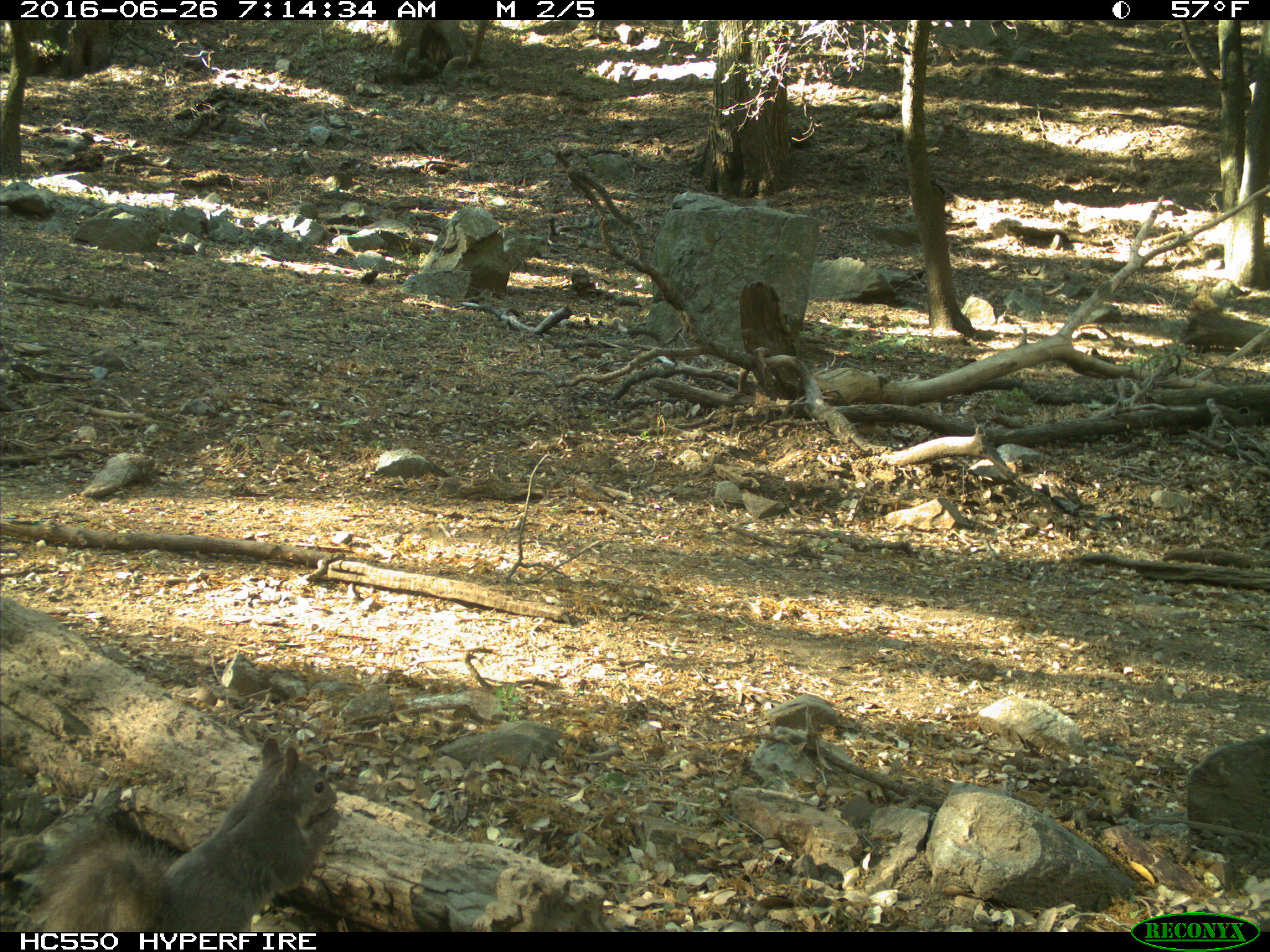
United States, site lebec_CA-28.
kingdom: Animalia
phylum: Chordata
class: Mammalia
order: Rodentia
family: Sciuridae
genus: Sciurus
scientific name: Sciurus carolinensis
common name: eastern gray squirrel